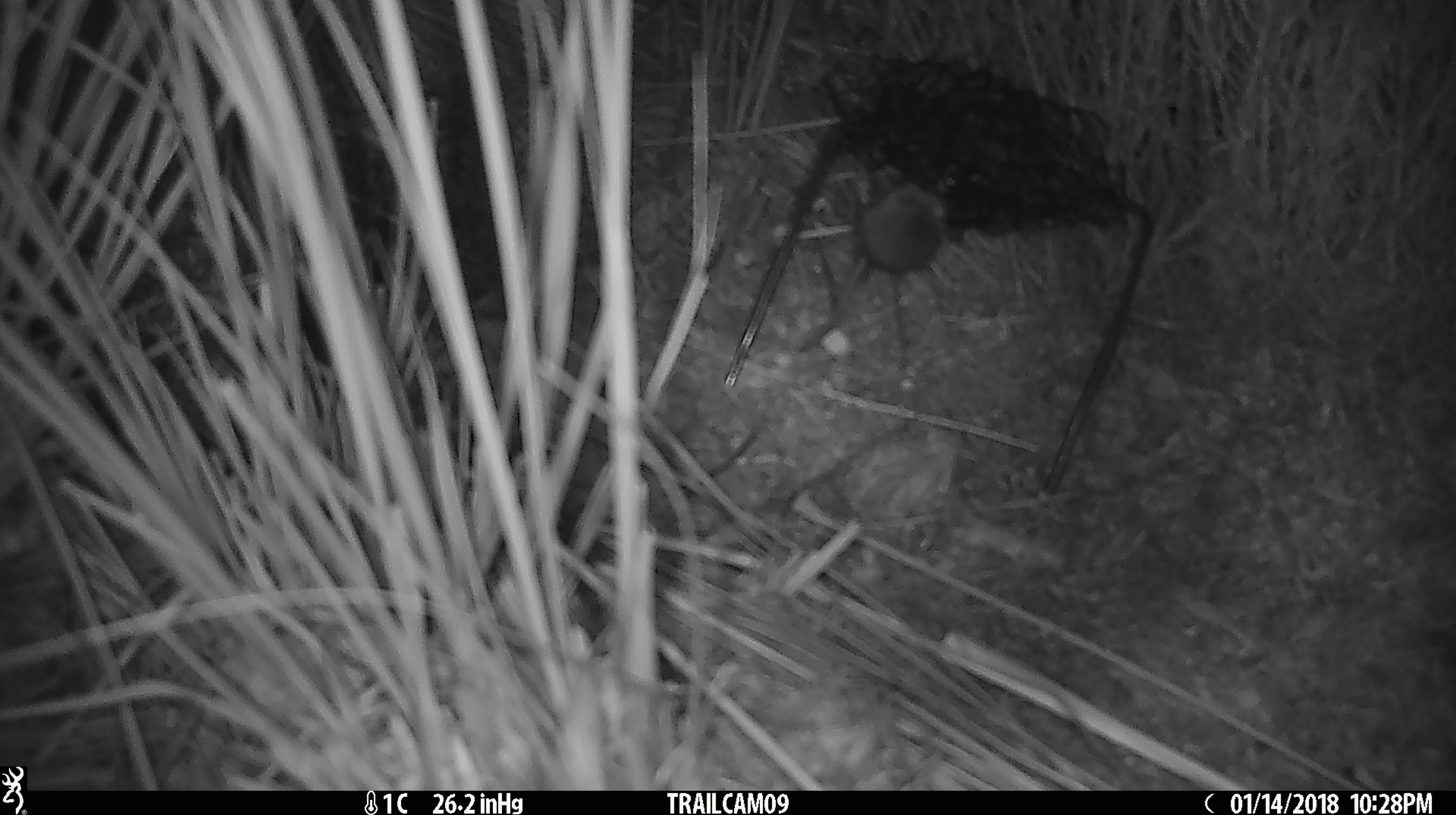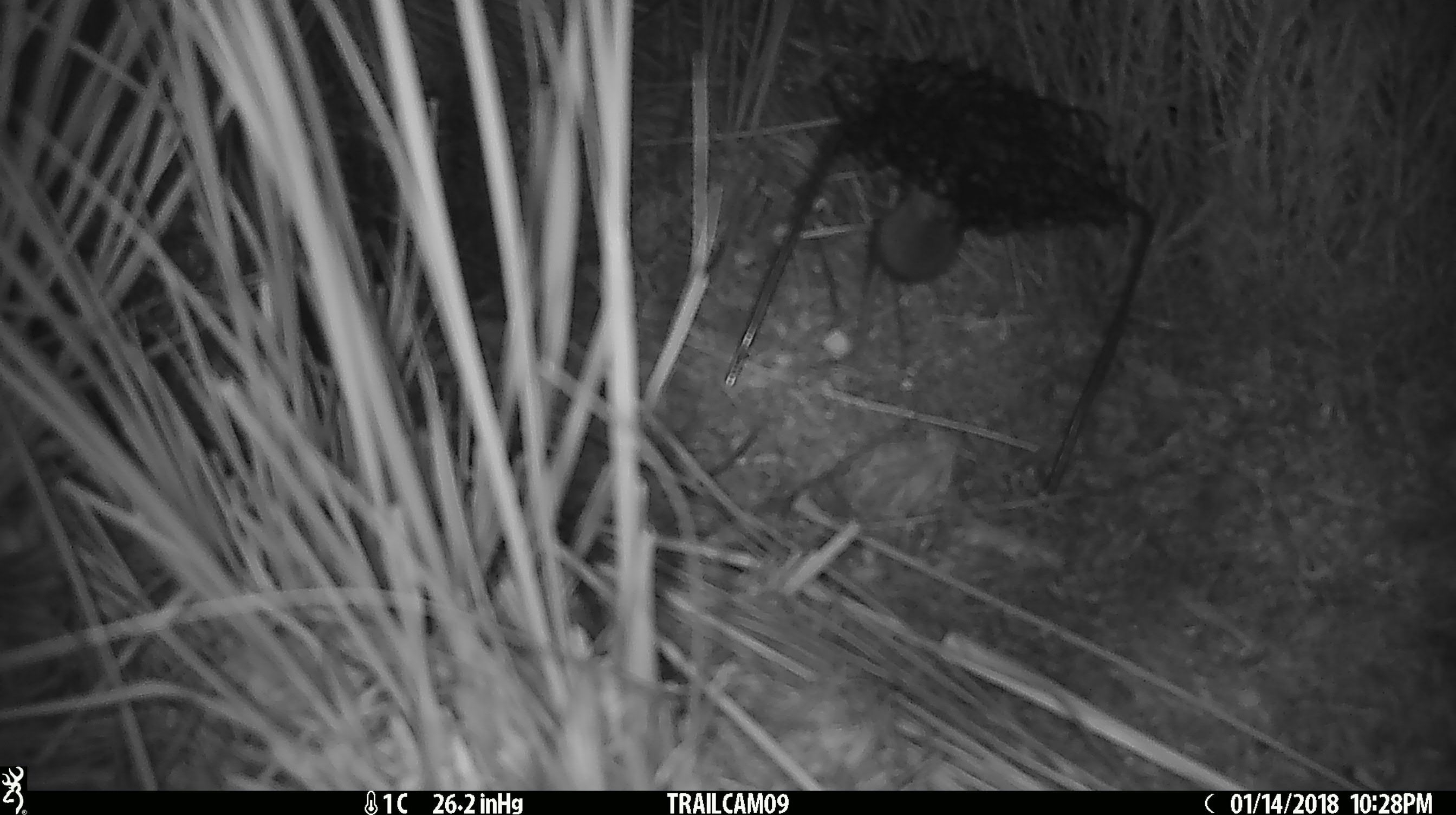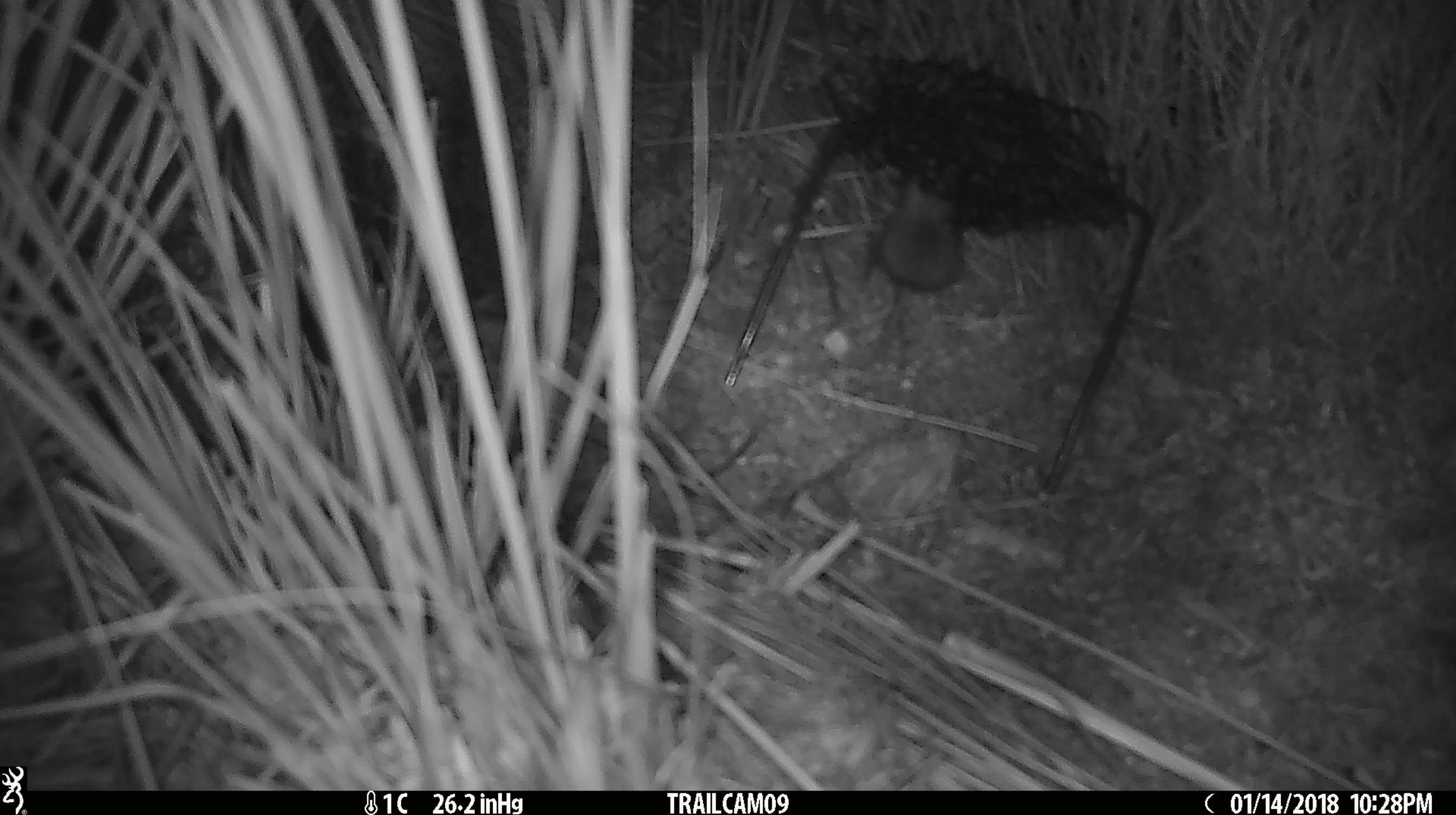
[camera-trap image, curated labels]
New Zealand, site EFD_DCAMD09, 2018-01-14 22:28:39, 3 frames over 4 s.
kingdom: Animalia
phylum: Chordata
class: Mammalia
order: Rodentia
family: Muridae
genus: Mus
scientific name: Mus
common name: mouse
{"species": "mouse (Mus)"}